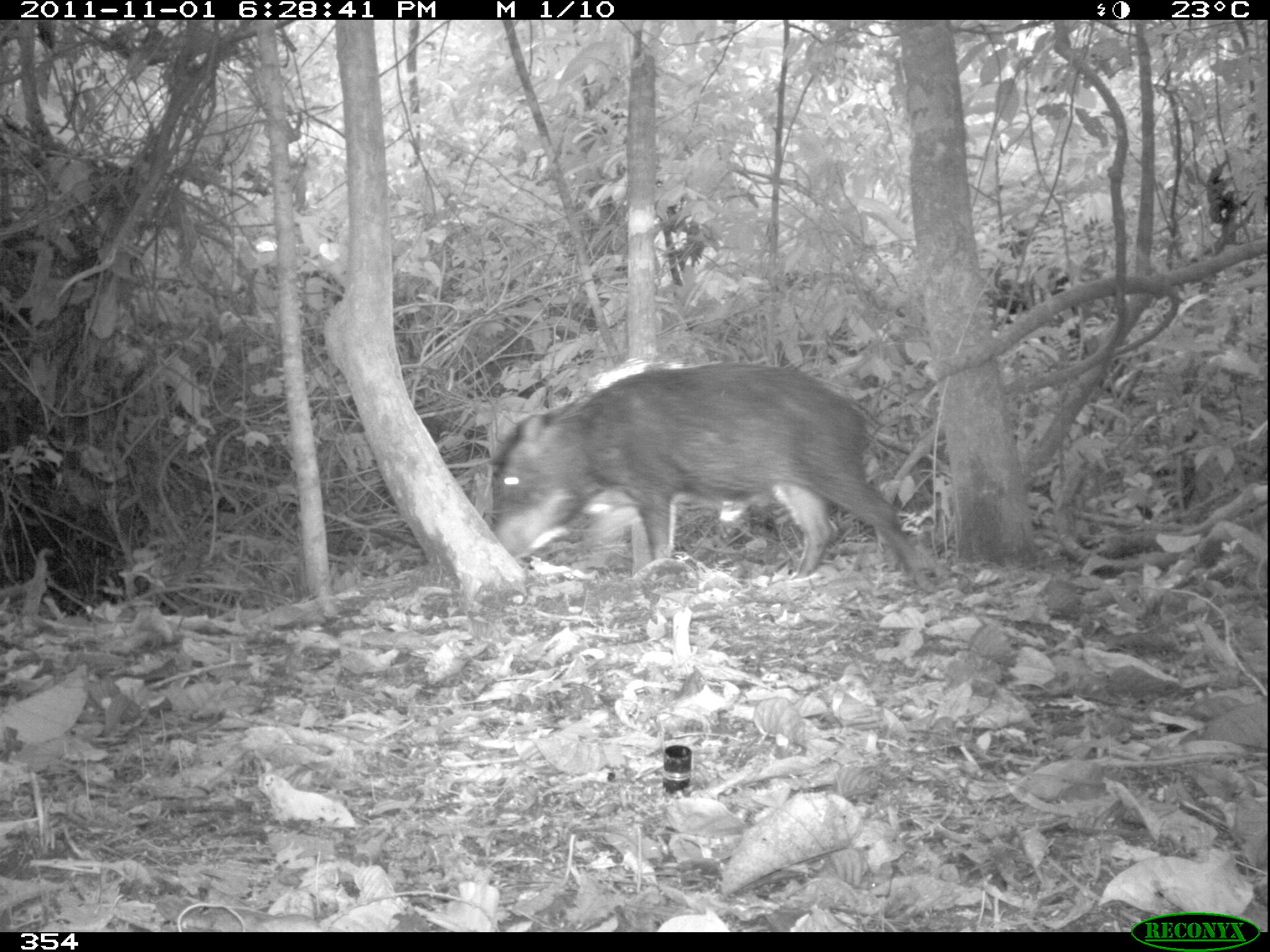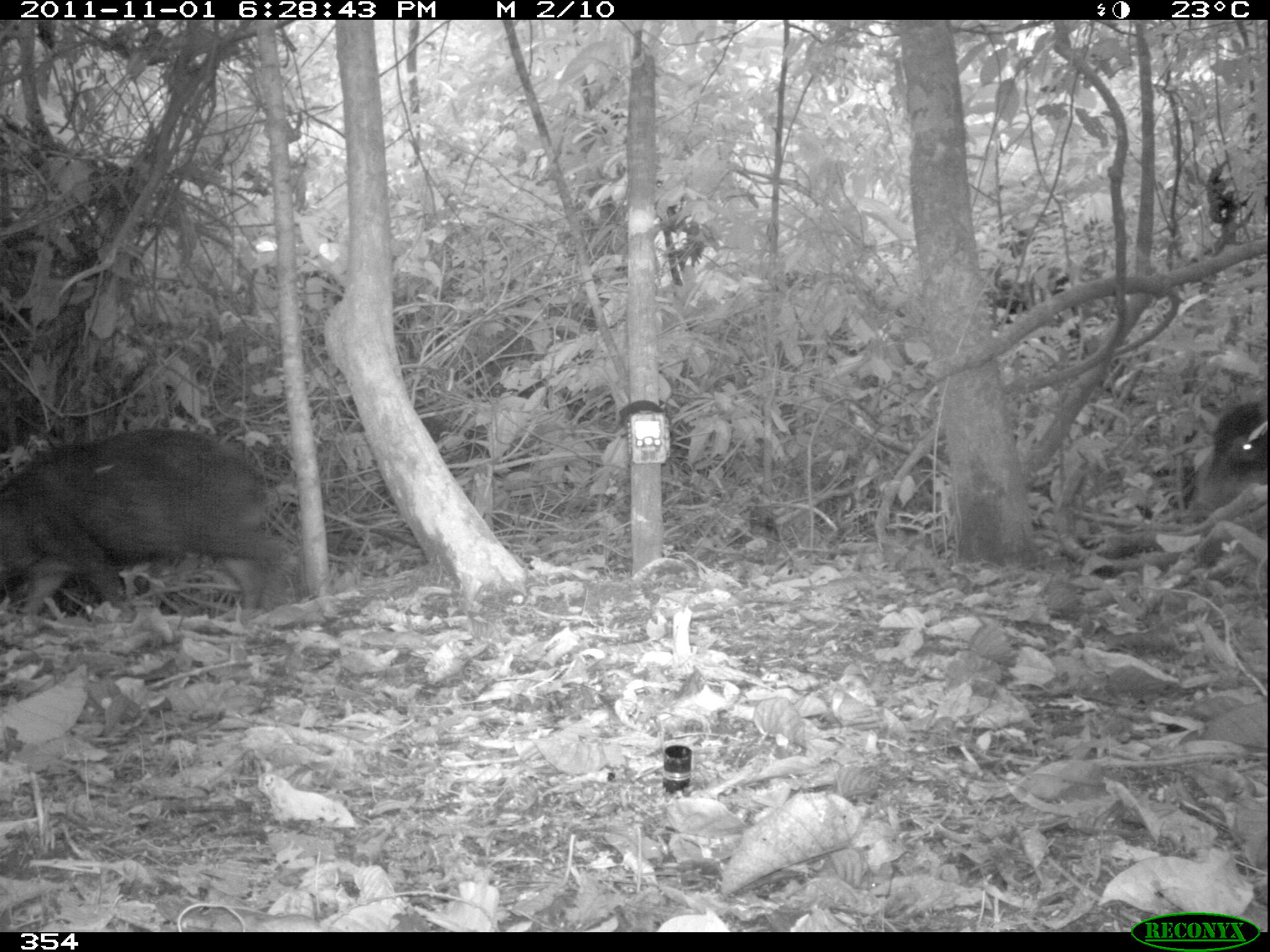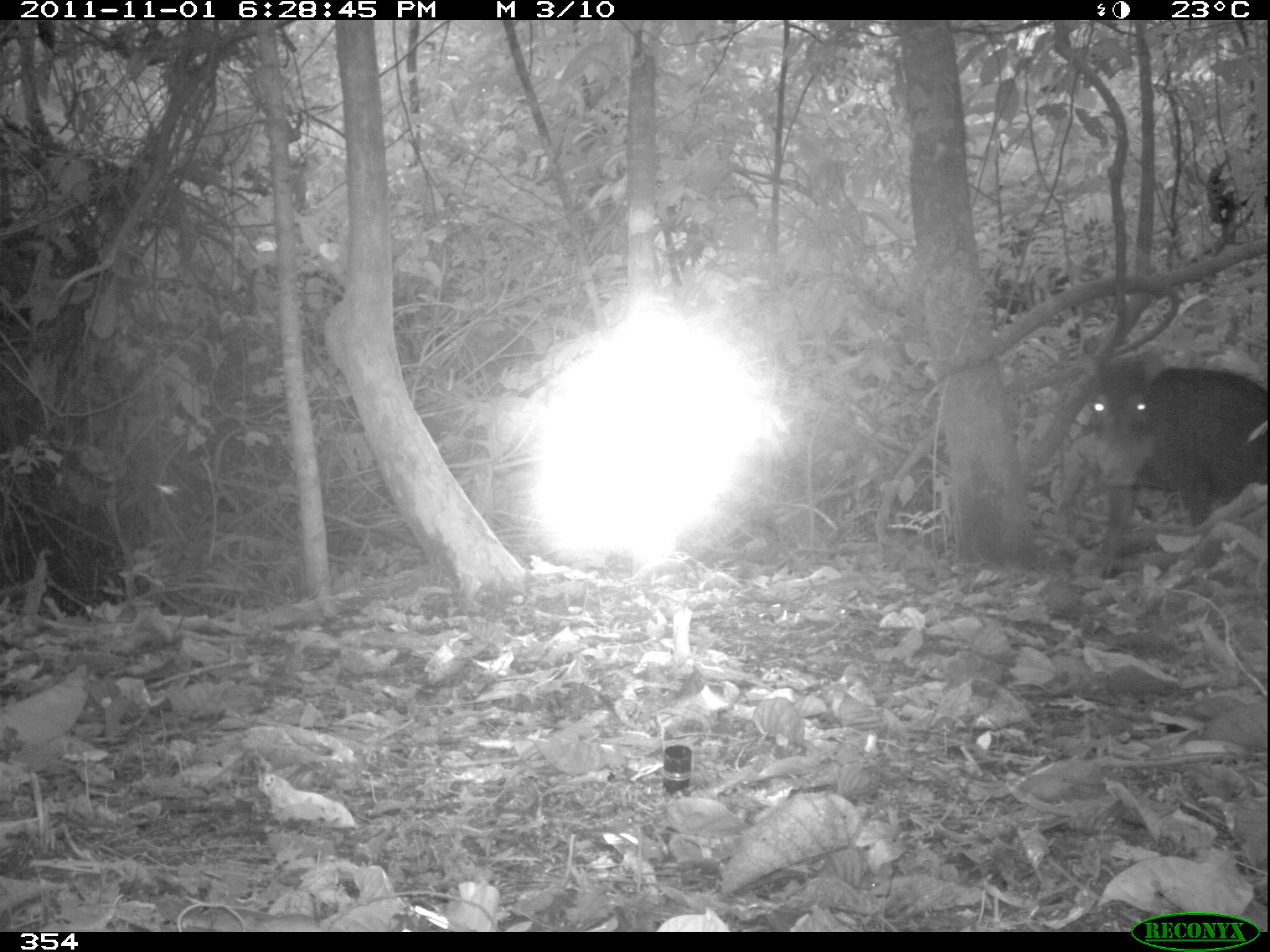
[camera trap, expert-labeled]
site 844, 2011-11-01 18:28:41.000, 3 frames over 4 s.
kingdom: Animalia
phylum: Chordata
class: Mammalia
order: Artiodactyla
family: Tayassuidae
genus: Tayassu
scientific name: Tayassu pecari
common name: white-lipped peccary